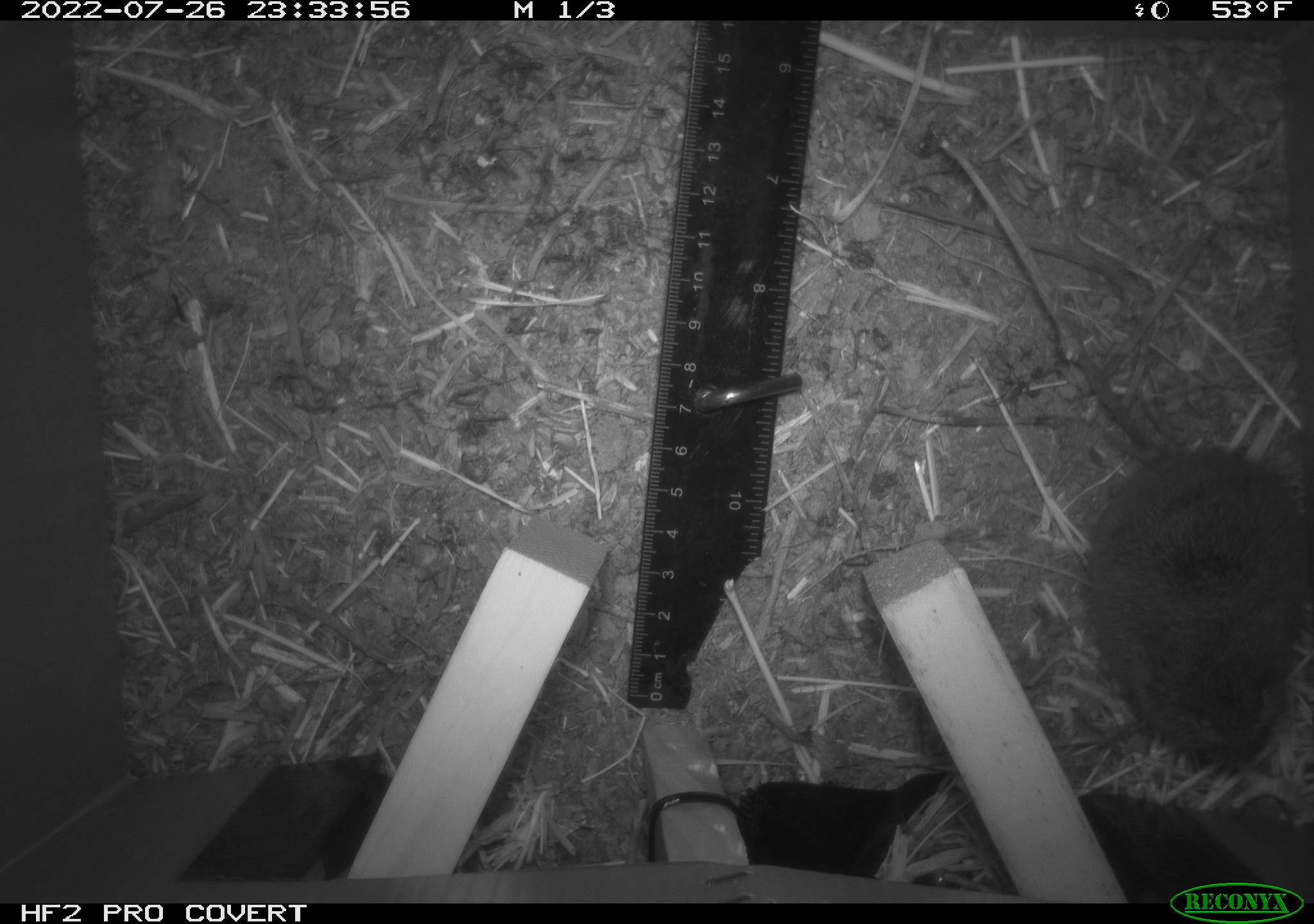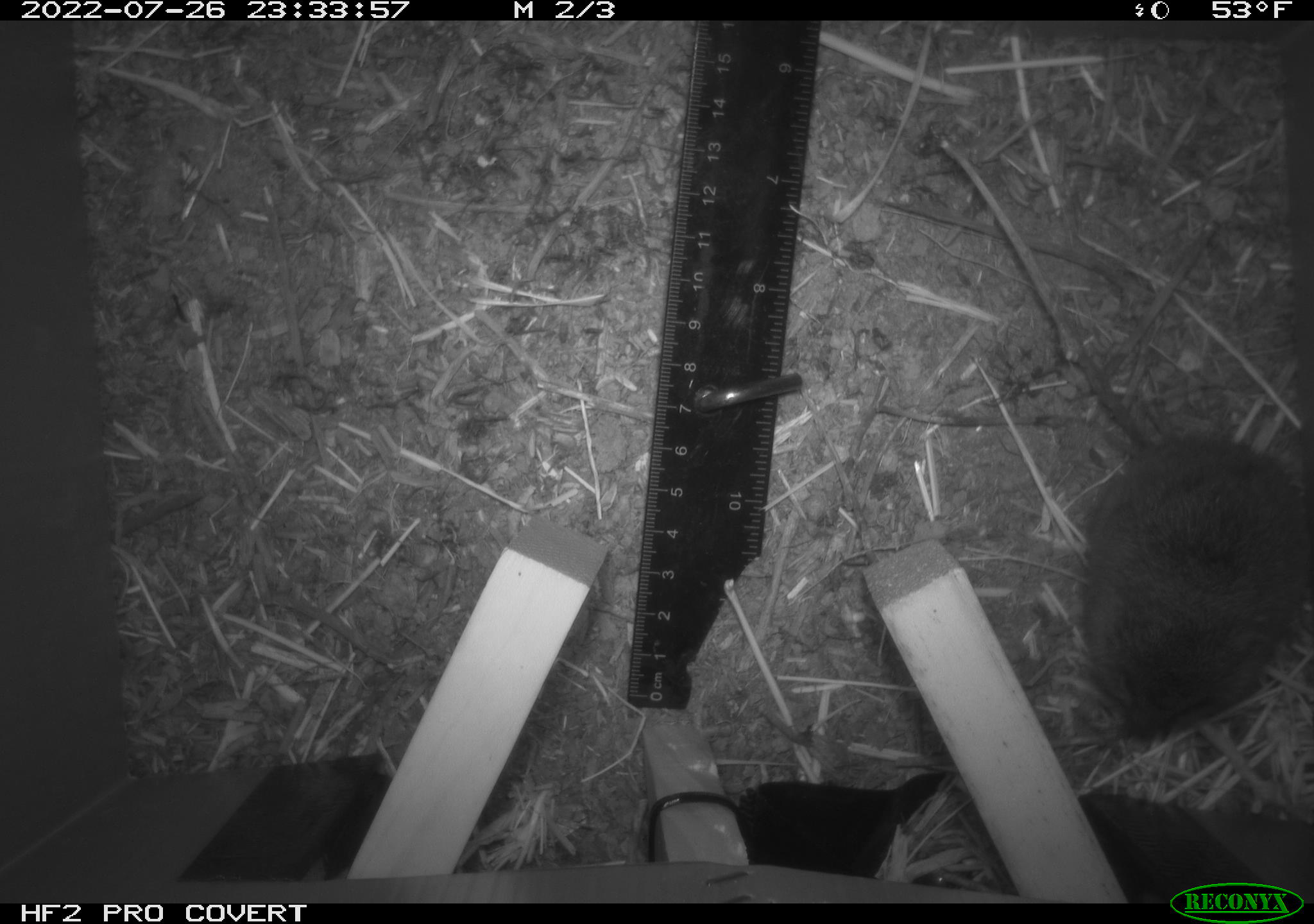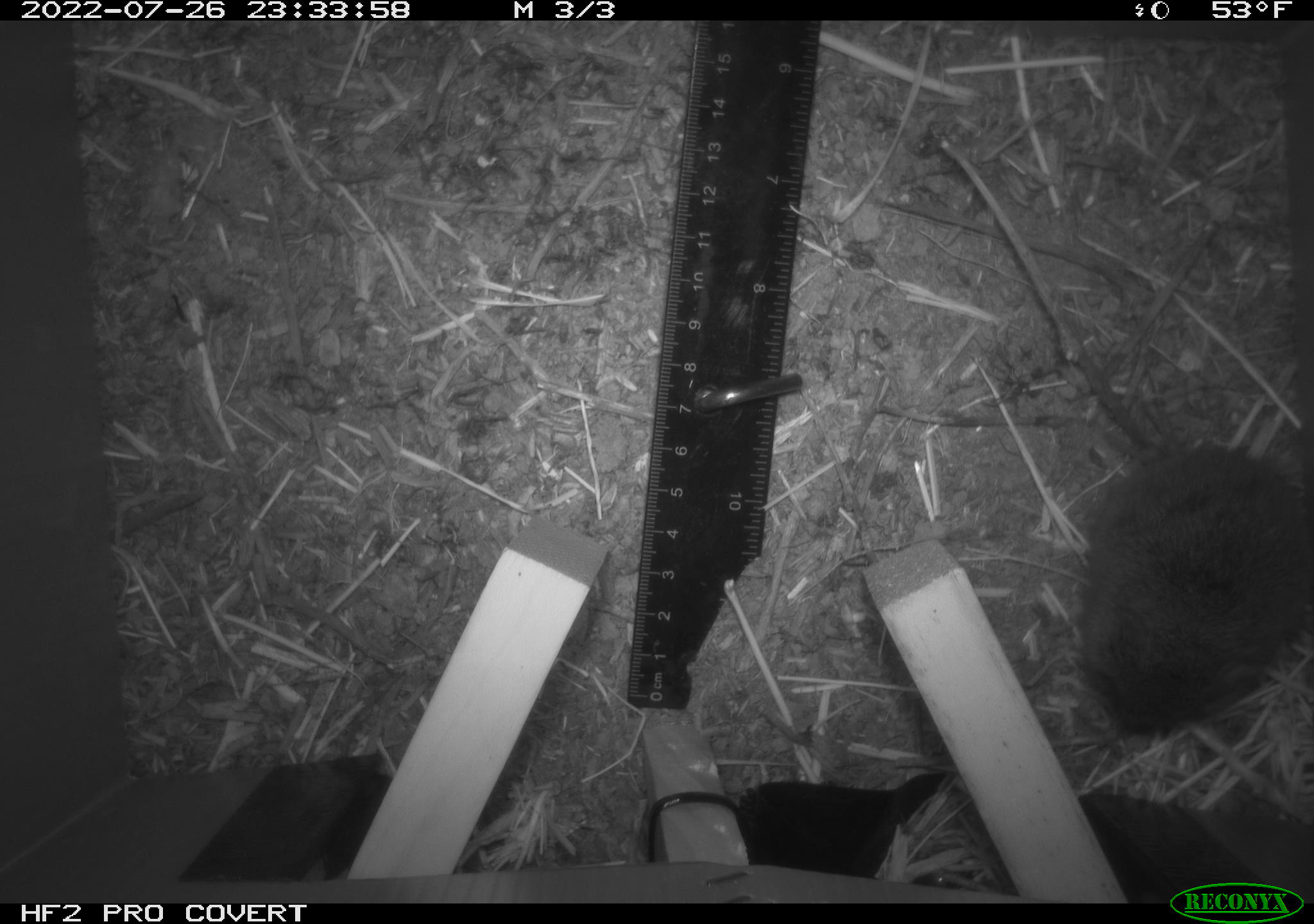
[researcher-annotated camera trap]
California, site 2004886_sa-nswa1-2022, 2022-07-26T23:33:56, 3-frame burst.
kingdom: Animalia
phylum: Chordata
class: Mammalia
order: Rodentia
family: Cricetidae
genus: Microtus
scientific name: Microtus californicus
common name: california vole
California vole (Microtus californicus).